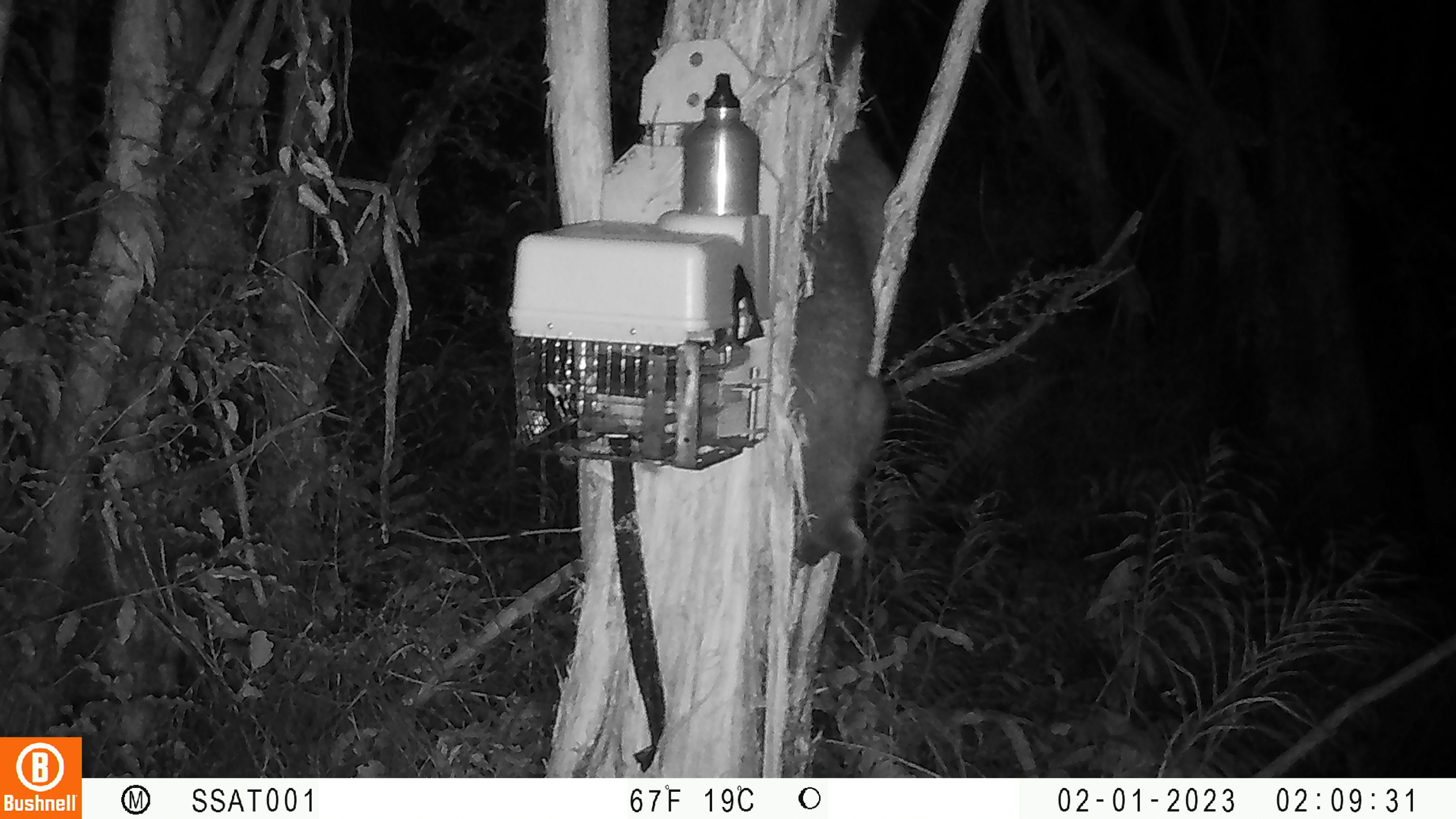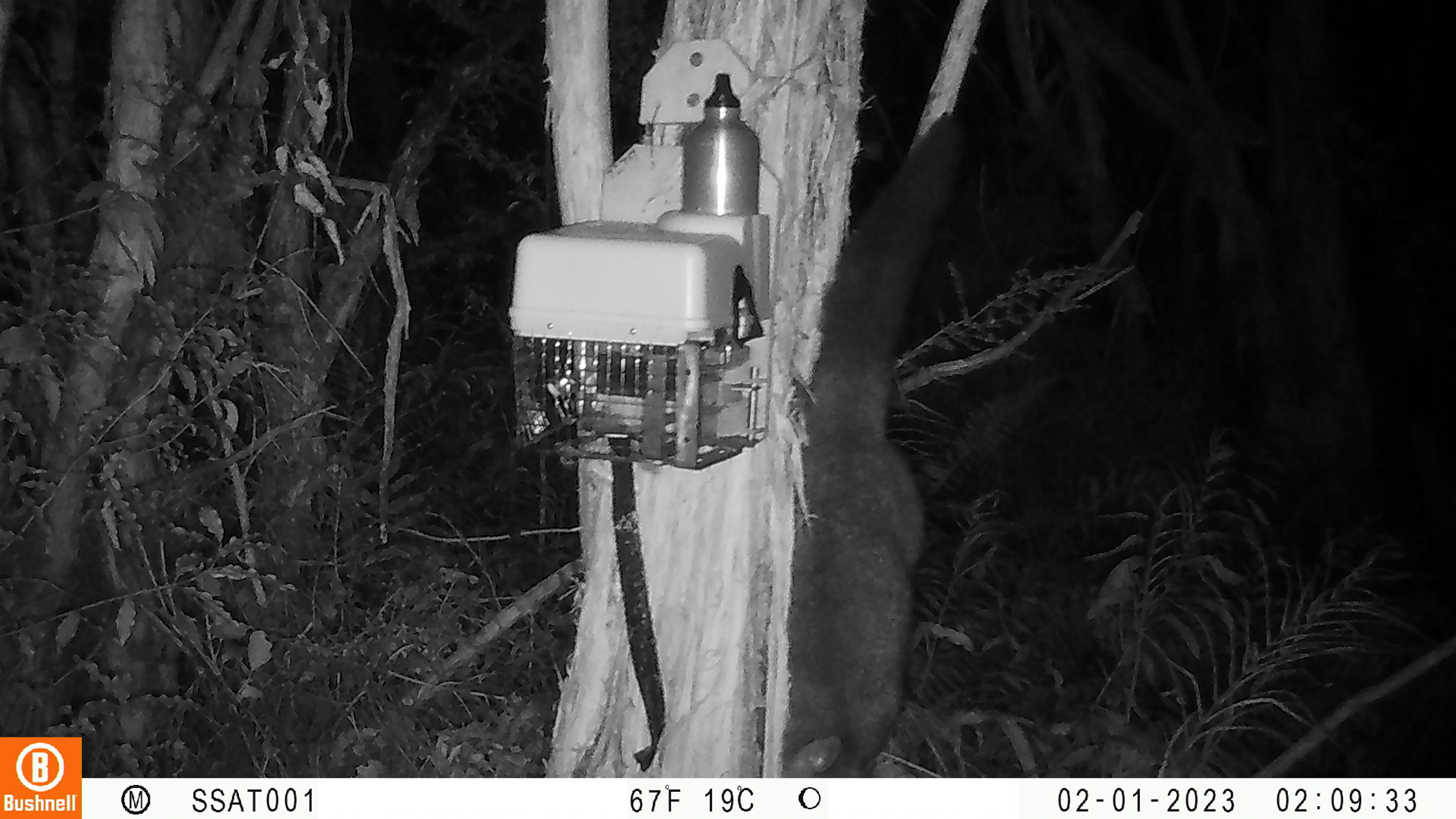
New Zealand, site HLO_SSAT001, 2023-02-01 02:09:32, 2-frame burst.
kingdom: Animalia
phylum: Chordata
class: Mammalia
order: Diprotodontia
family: Phalangeridae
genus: Trichosurus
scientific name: Trichosurus vulpecula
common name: common brushtail possum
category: possum